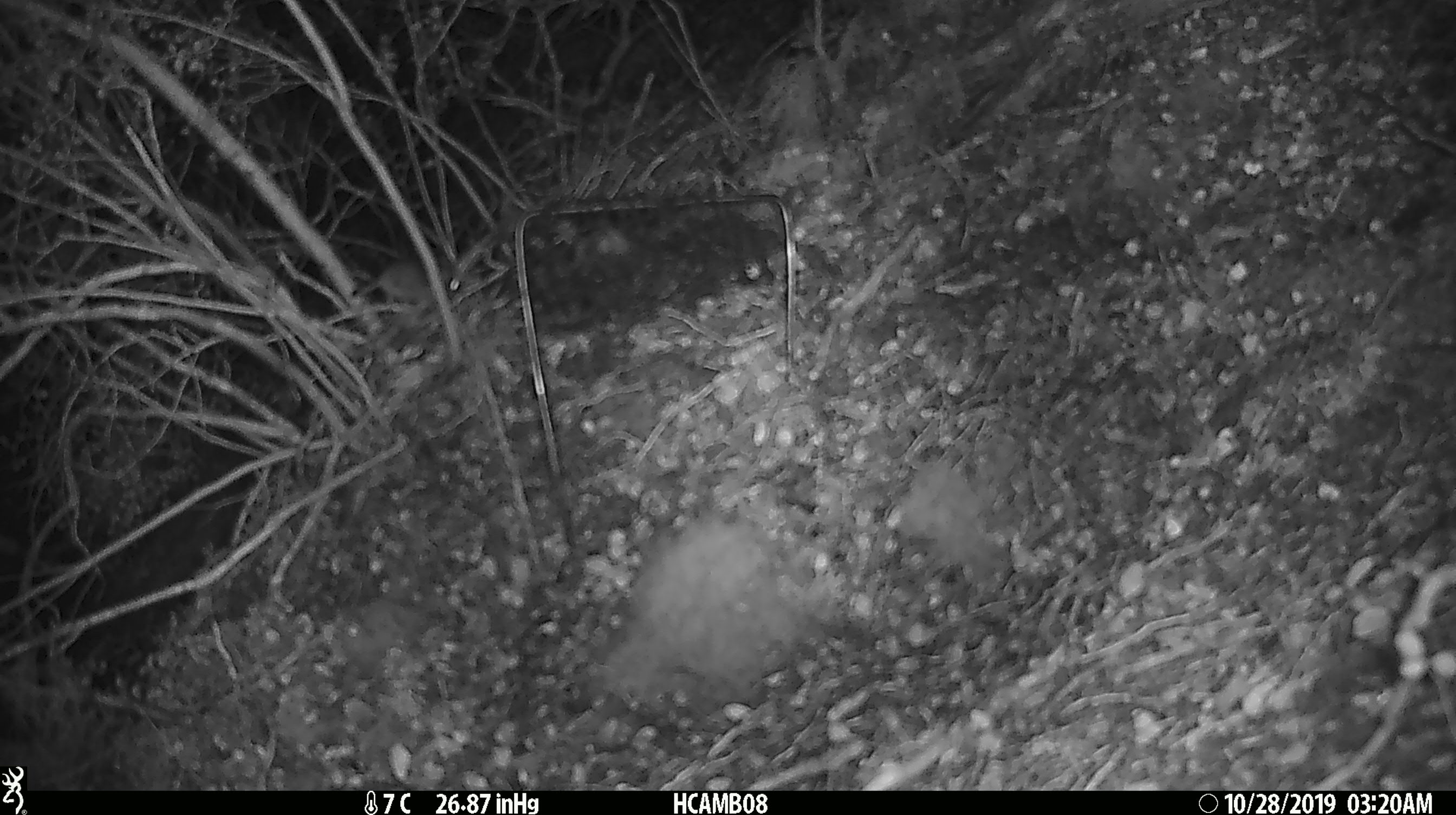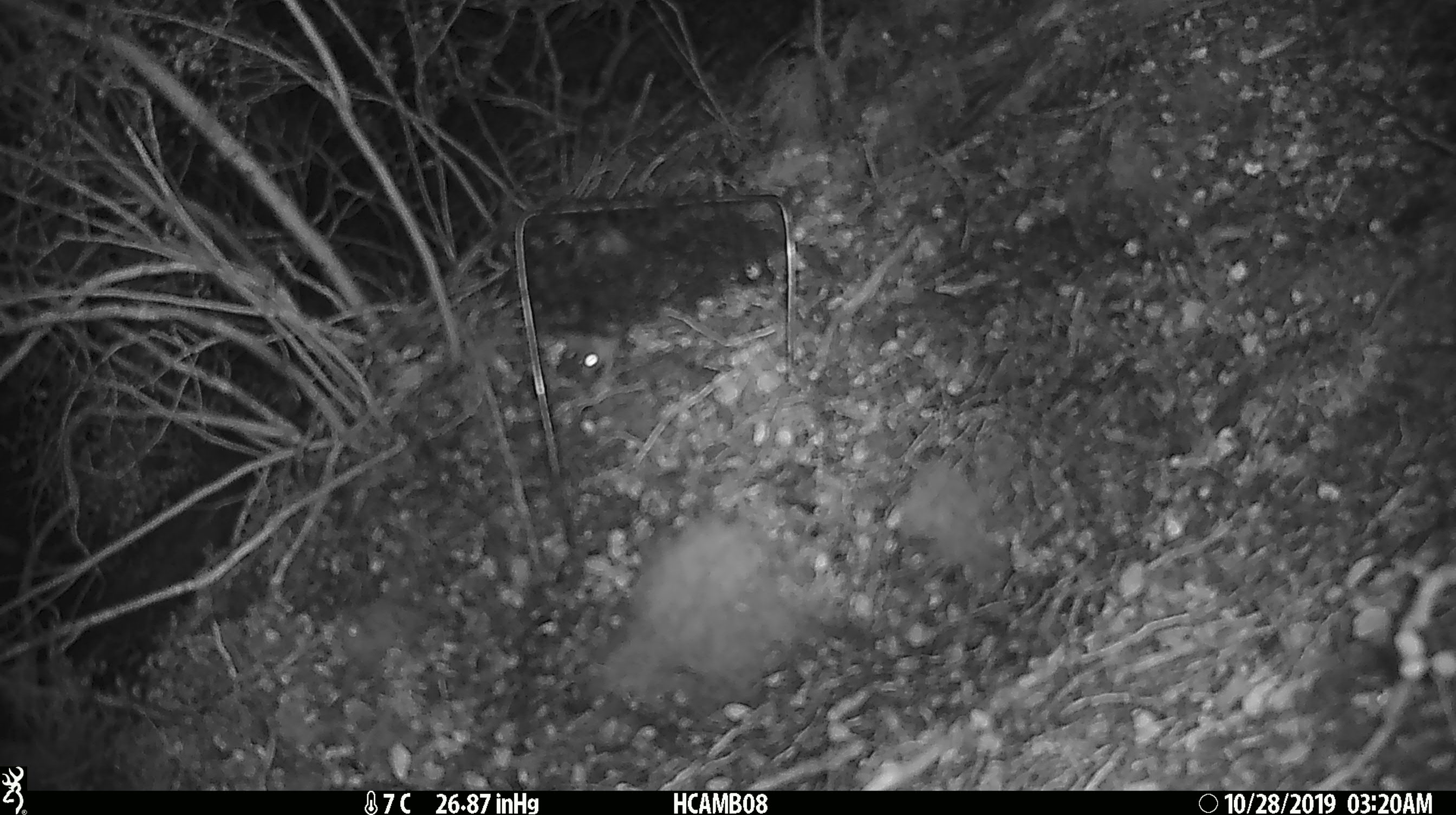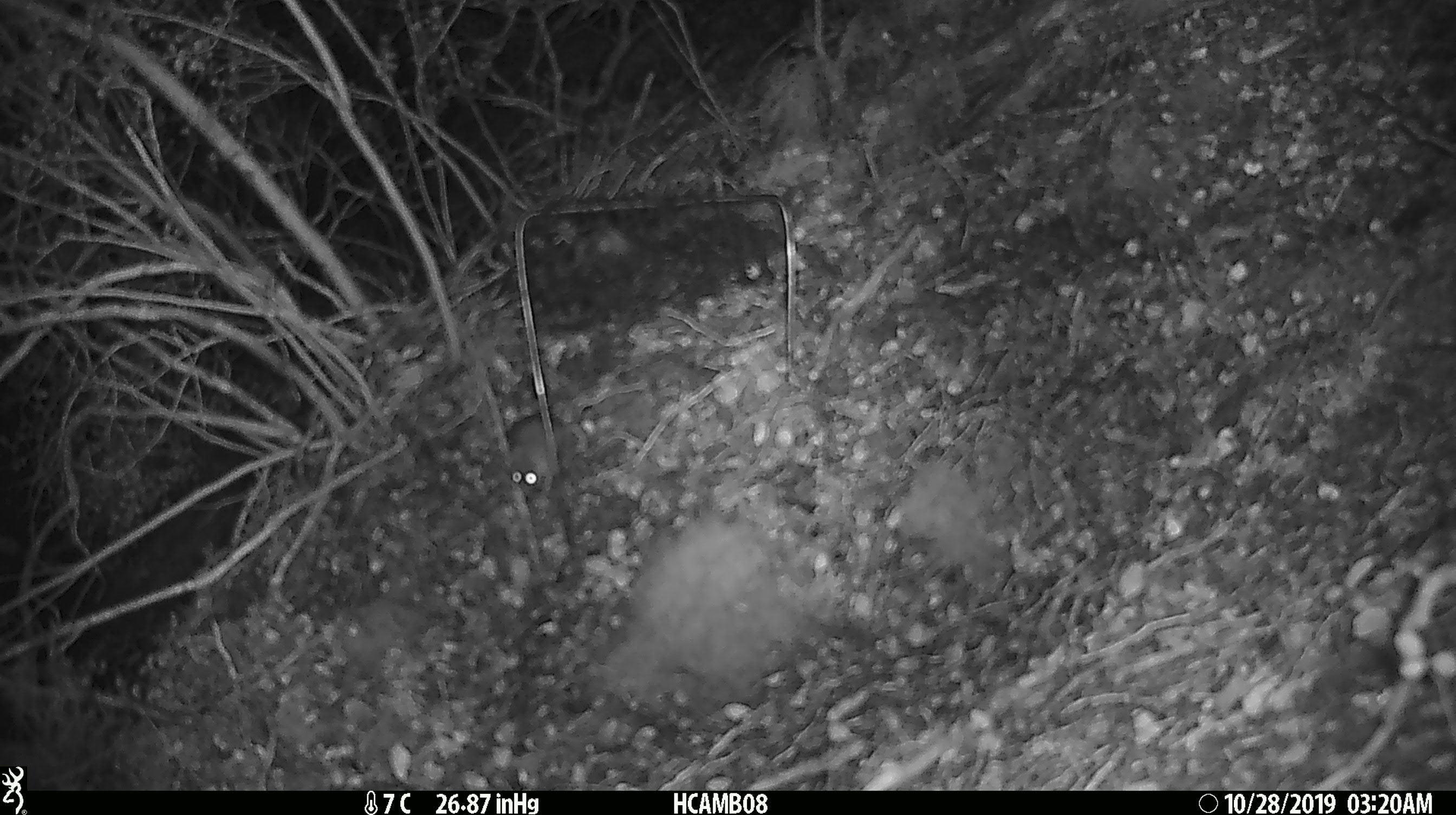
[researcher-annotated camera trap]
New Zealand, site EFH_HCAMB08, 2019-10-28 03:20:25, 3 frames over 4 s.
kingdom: Animalia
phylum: Chordata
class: Mammalia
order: Rodentia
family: Muridae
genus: Mus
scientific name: Mus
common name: mouse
Mouse (Mus).